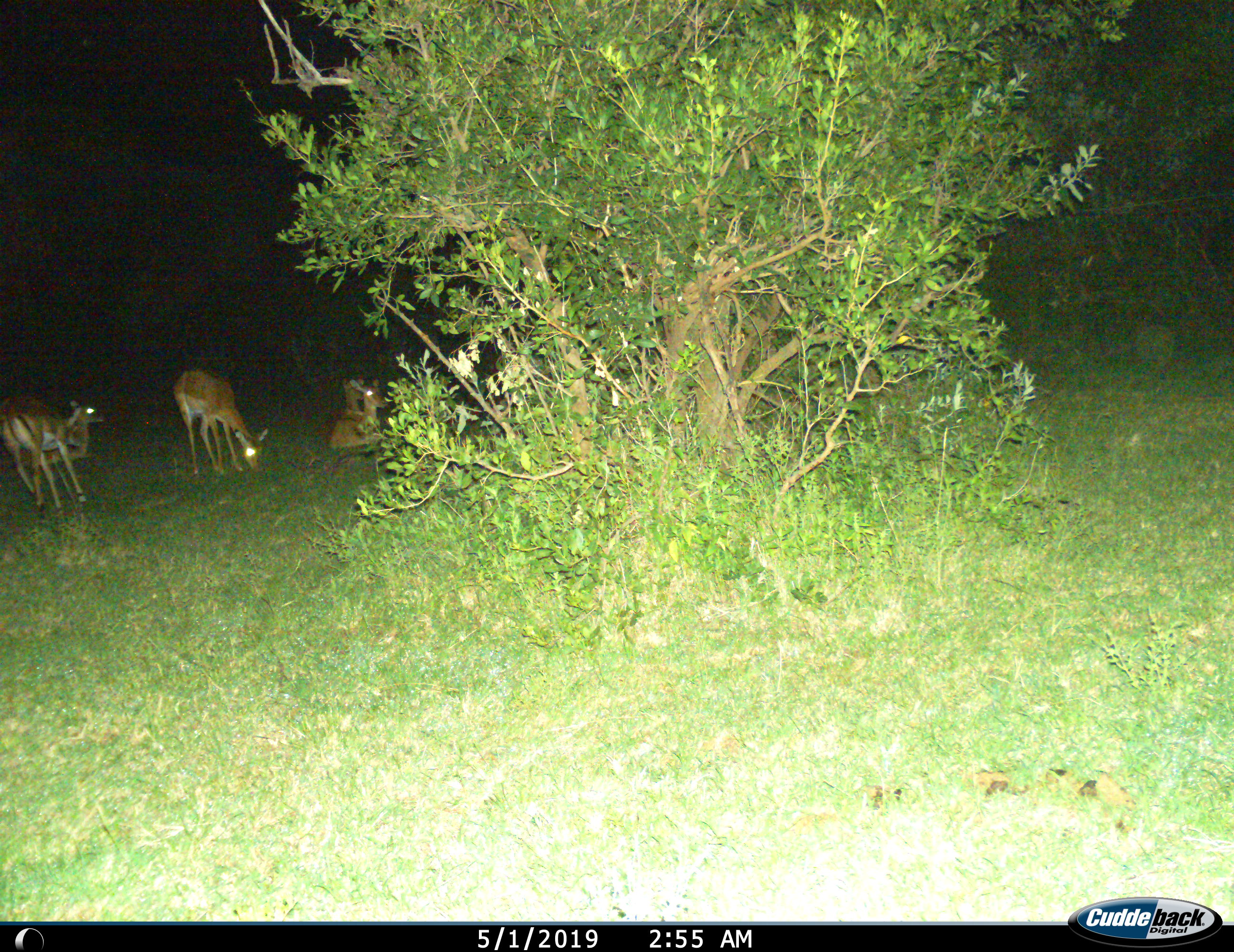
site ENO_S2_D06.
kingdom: Animalia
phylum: Chordata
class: Mammalia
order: Artiodactyla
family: Bovidae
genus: Aepyceros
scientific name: Aepyceros melampus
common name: impala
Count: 5.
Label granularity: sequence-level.